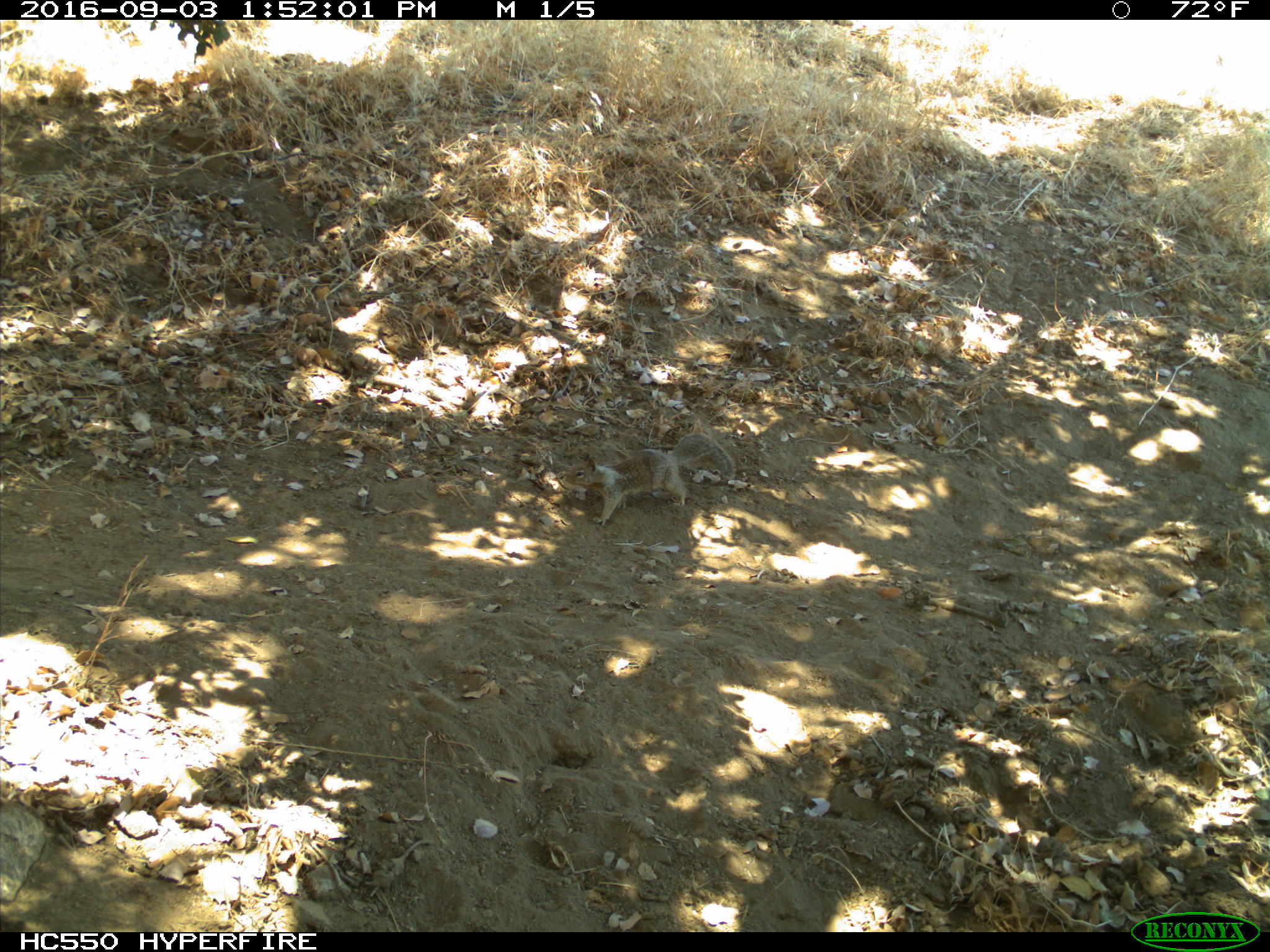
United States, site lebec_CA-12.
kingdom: Animalia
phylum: Chordata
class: Mammalia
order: Rodentia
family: Sciuridae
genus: Otospermophilus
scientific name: Otospermophilus beecheyi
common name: california ground squirrel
Otospermophilus beecheyi (california ground squirrel).